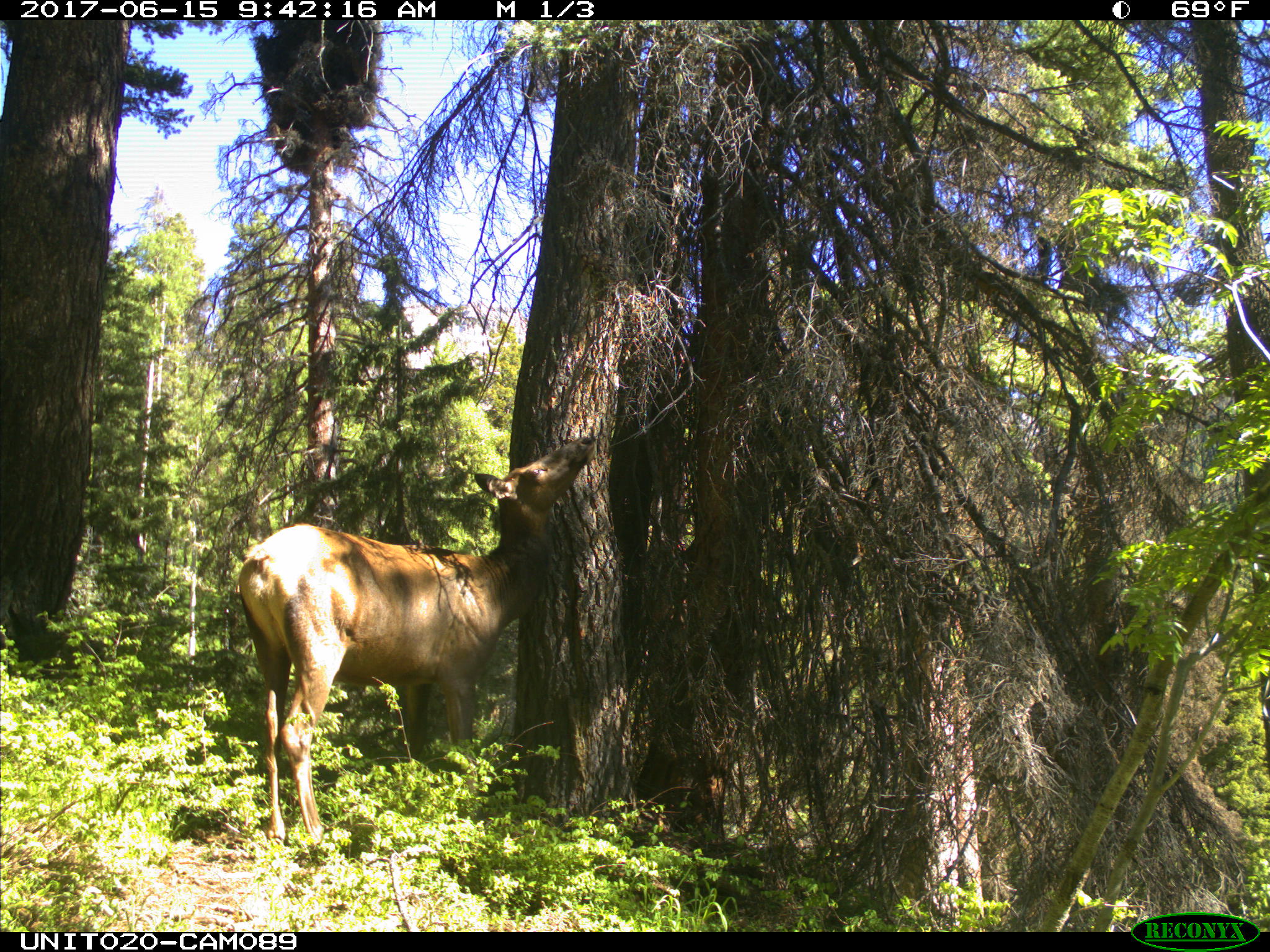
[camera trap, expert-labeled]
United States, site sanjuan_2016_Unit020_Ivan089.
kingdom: Animalia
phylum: Chordata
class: Mammalia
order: Artiodactyla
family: Cervidae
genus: Cervus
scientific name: Cervus elaphus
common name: red deer